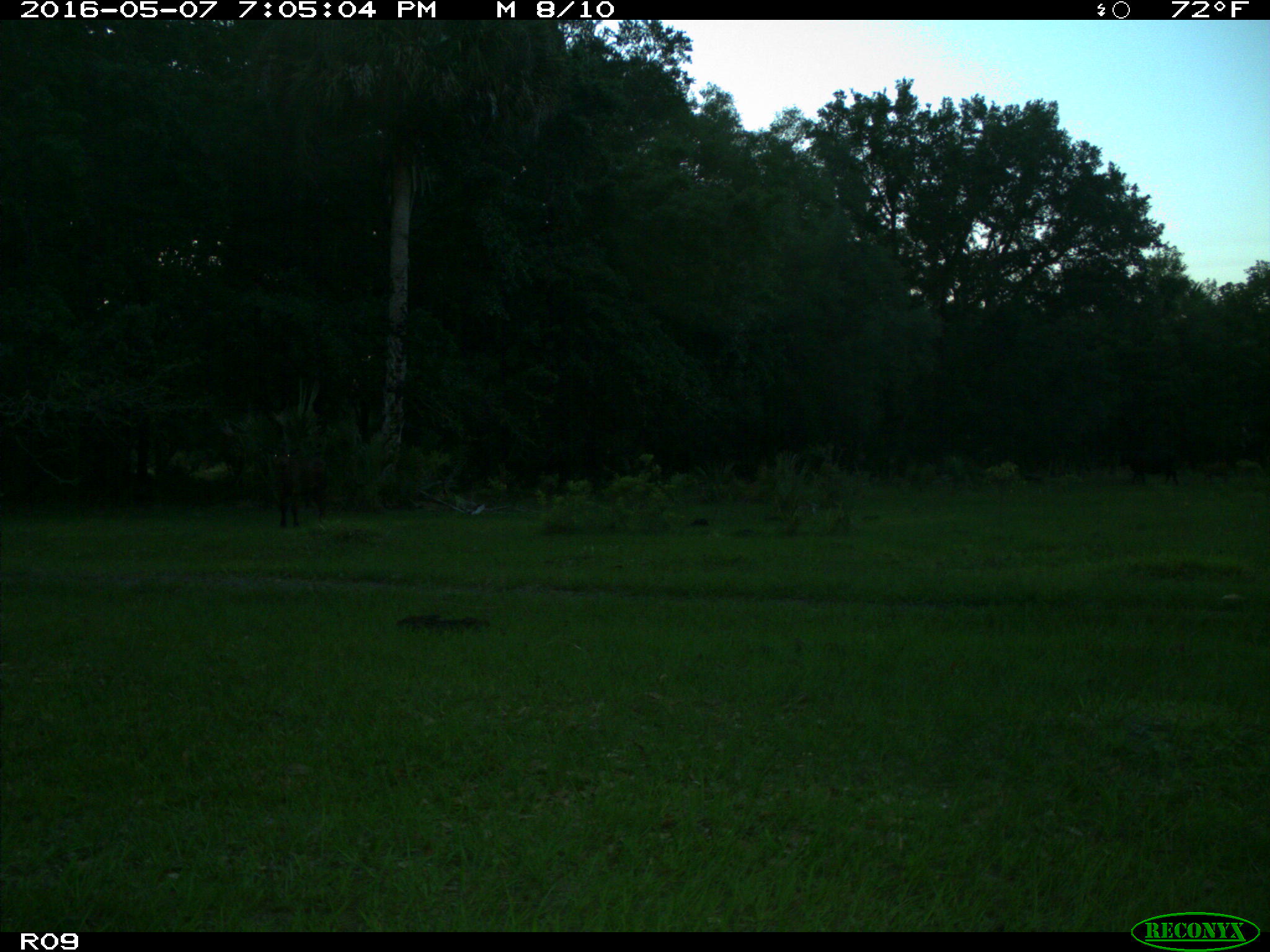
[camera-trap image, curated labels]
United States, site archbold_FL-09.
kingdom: Animalia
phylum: Chordata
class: Mammalia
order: Artiodactyla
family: Bovidae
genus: Bos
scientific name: Bos taurus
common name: domestic cow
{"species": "Bos taurus (domestic cow)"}